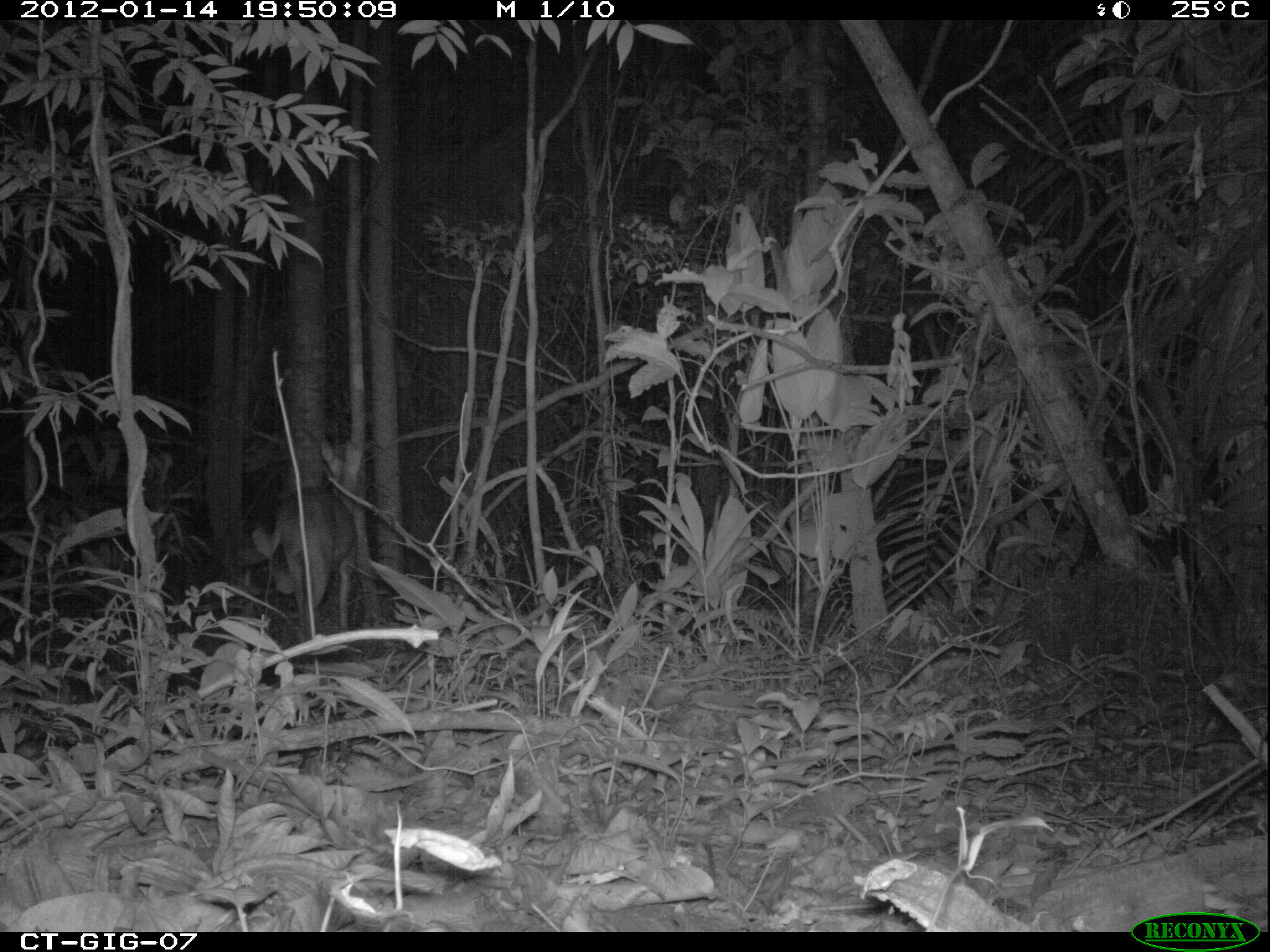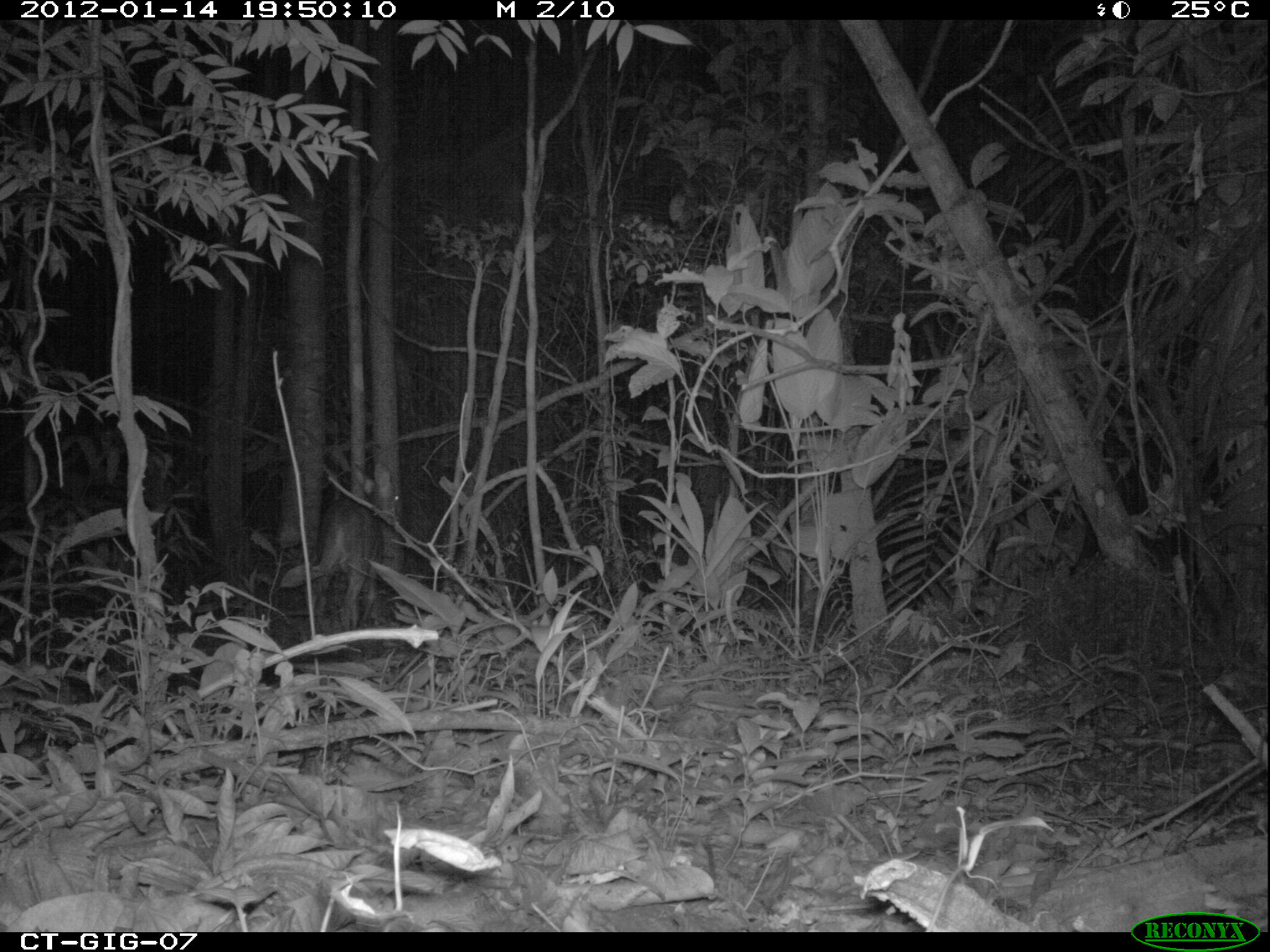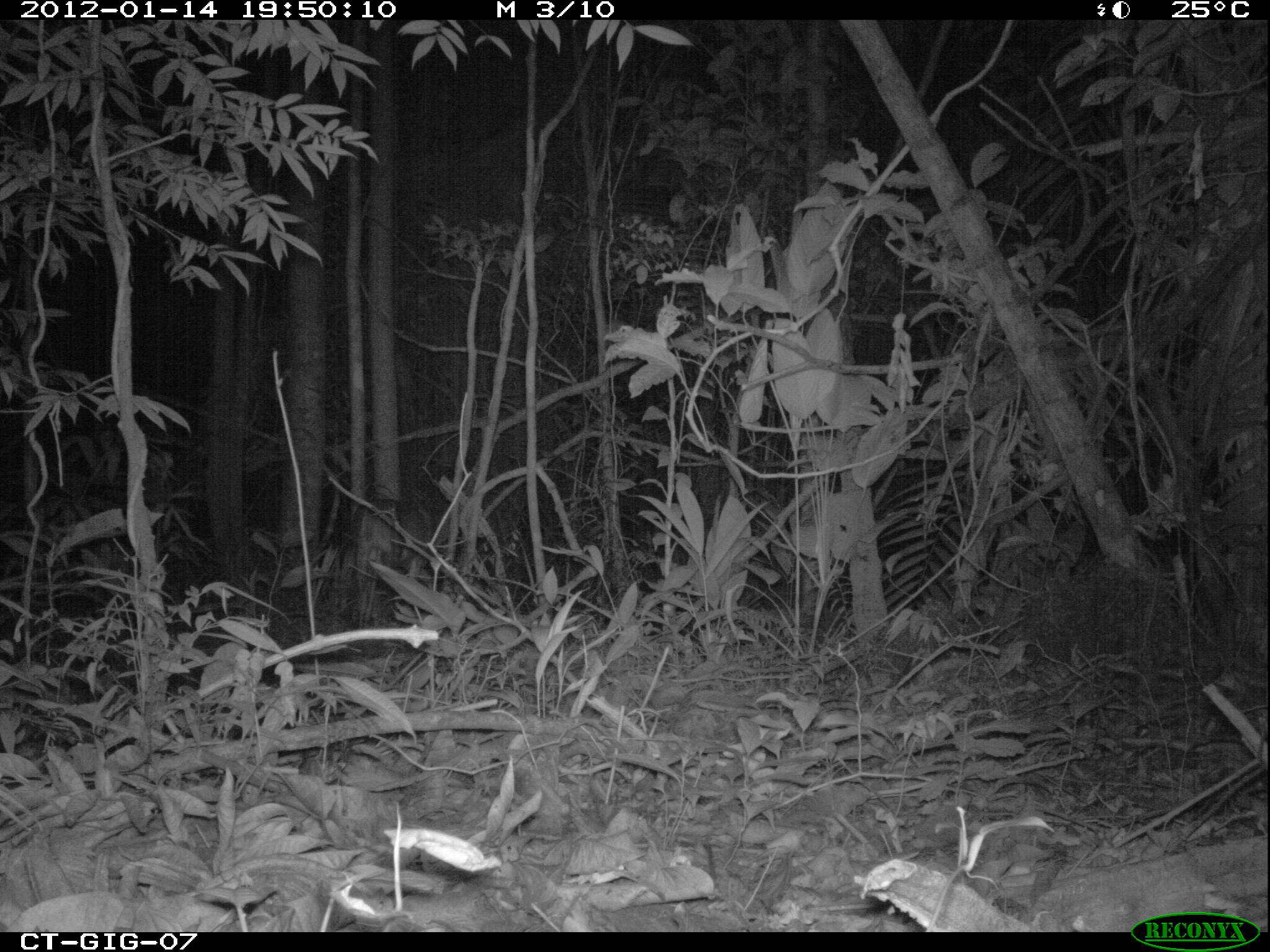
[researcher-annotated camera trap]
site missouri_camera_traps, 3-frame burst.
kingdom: Animalia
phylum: Chordata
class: Mammalia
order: Artiodactyla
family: Cervidae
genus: Odocoileus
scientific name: Odocoileus virginianus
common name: white-tailed deer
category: white tailed deer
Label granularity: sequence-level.